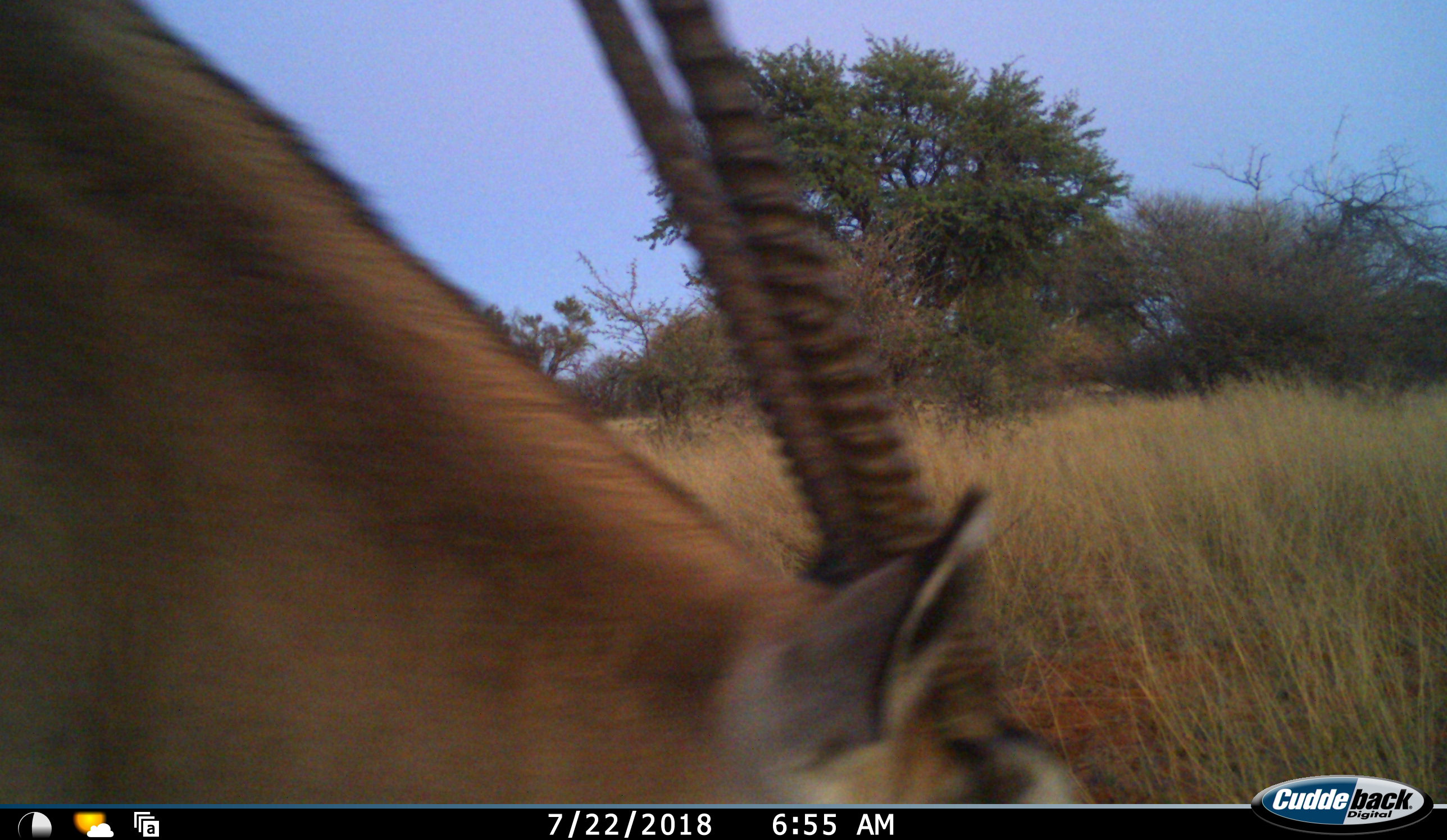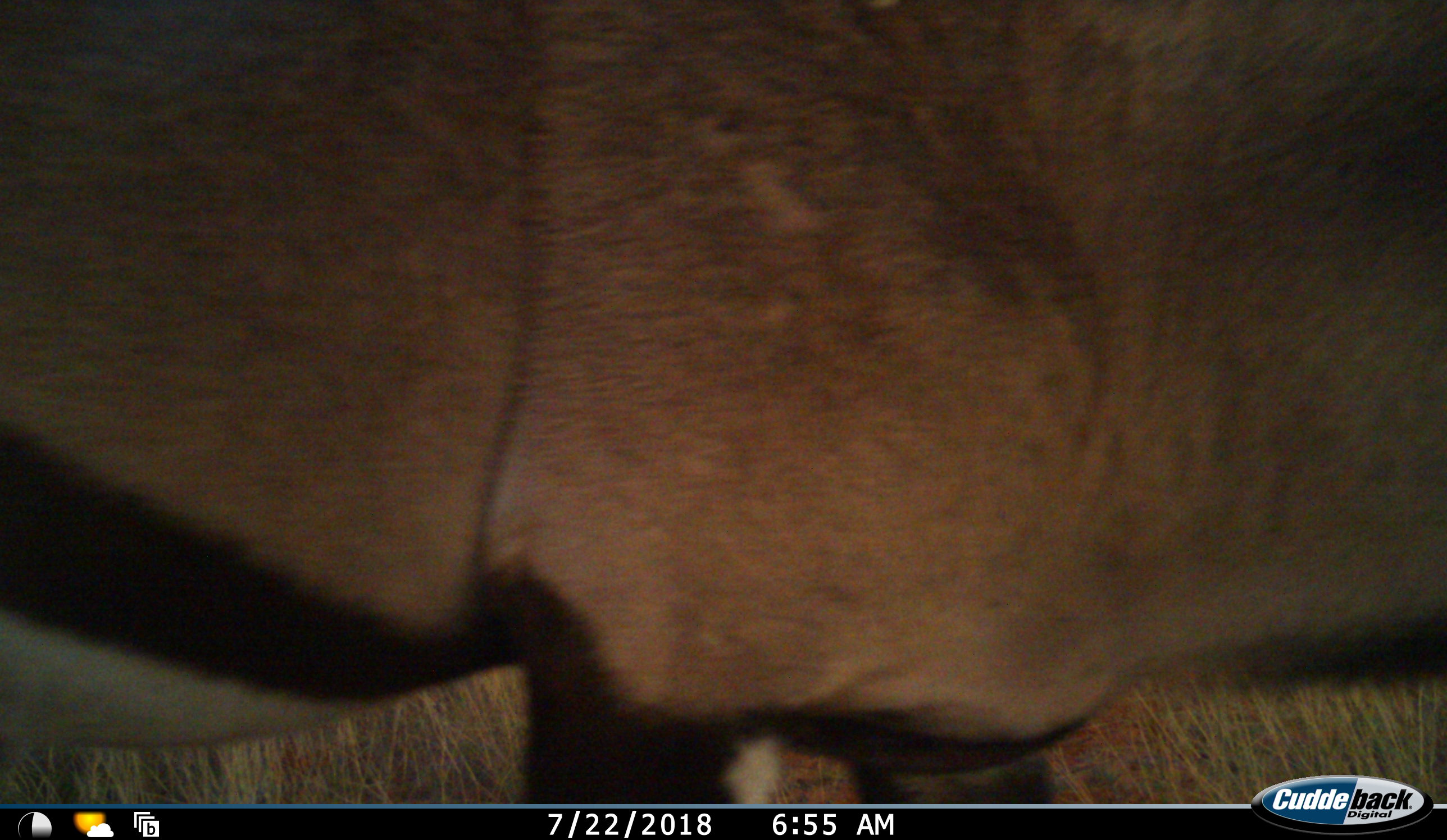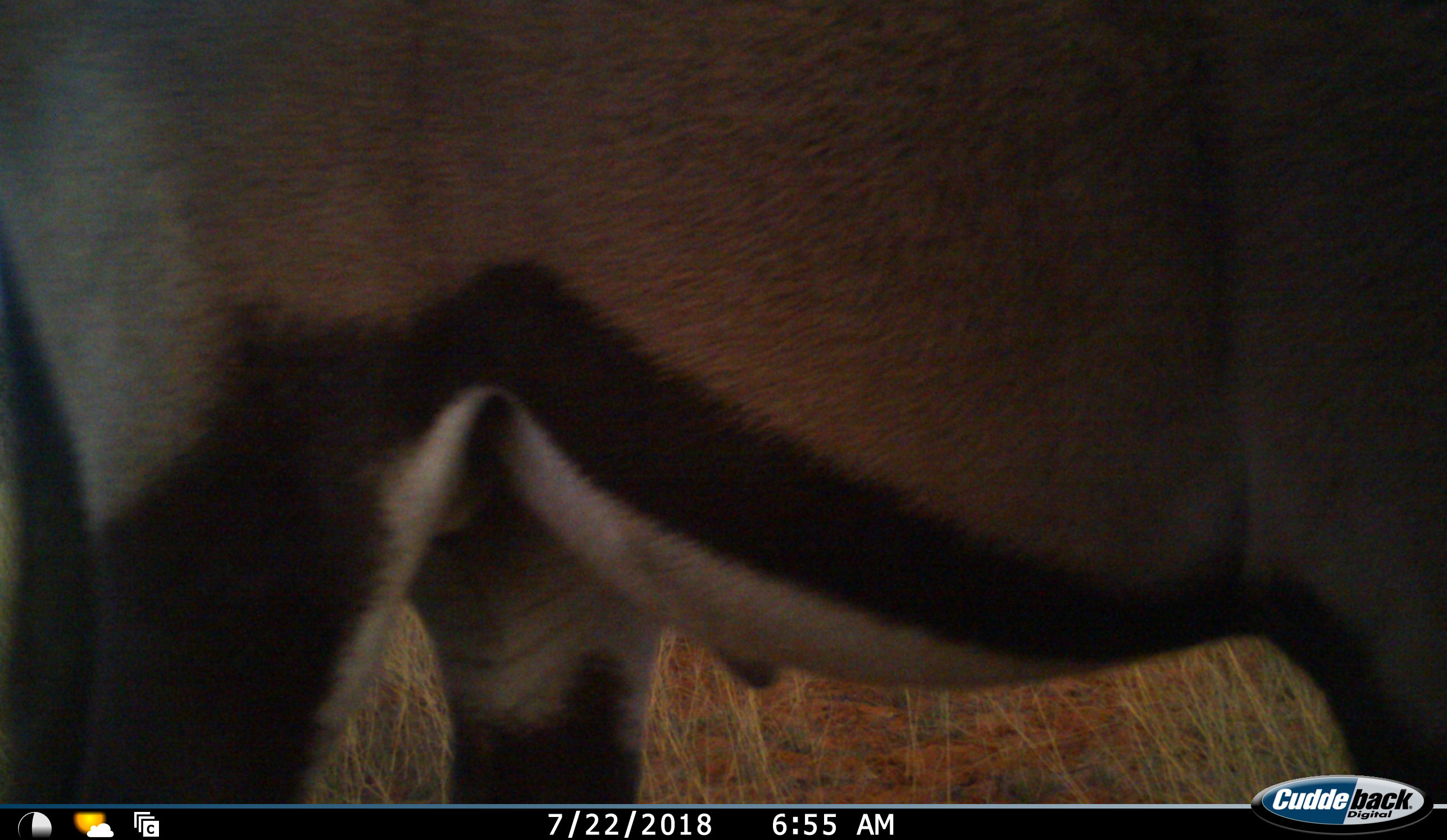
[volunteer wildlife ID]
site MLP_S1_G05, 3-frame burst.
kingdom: Animalia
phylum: Chordata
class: Mammalia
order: Artiodactyla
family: Bovidae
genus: Oryx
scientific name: Oryx gazella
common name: gemsbok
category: oryx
Oryx (gemsbok) (Oryx gazella), count 1. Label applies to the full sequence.